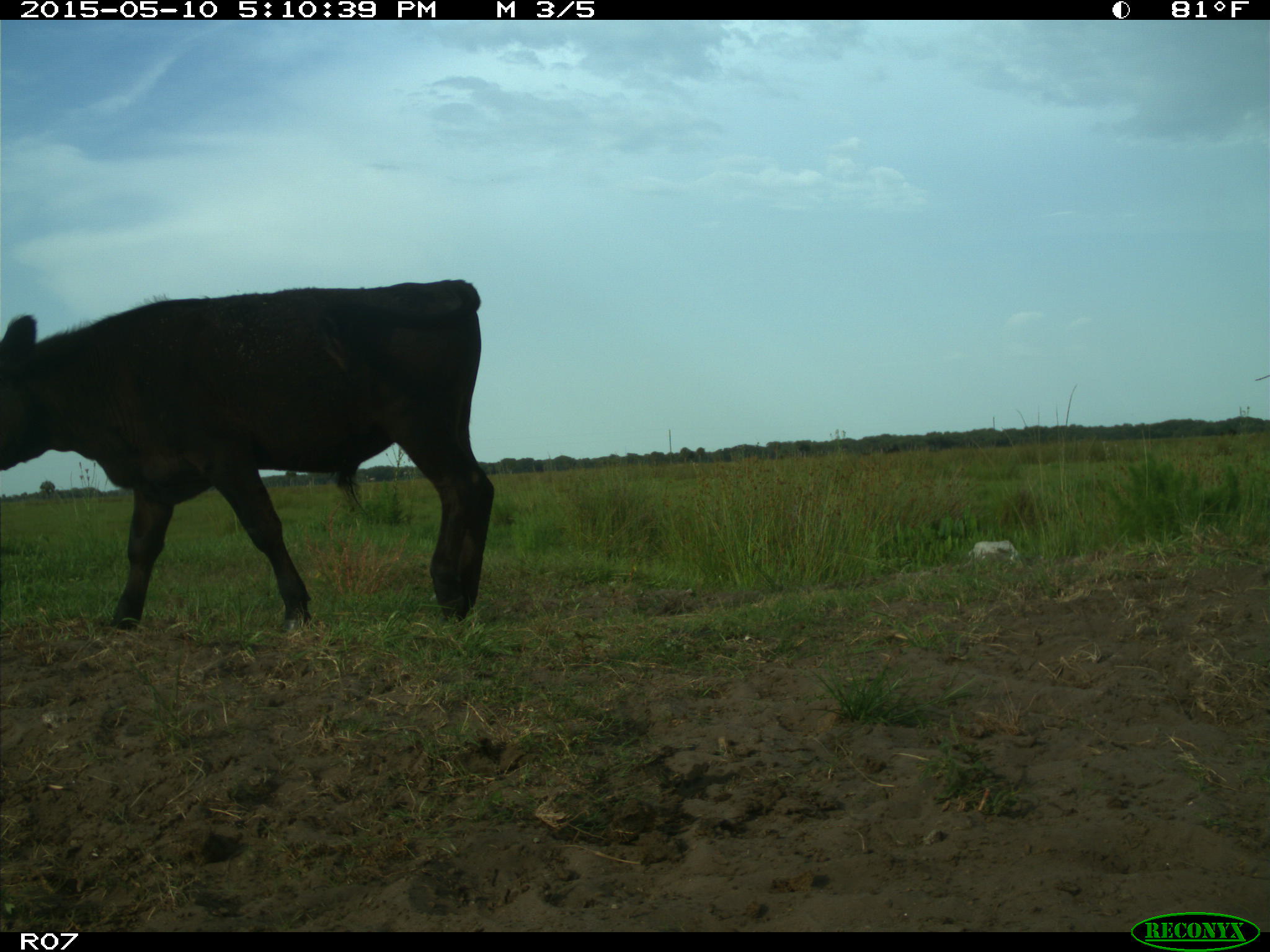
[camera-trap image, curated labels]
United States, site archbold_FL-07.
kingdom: Animalia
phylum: Chordata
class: Mammalia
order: Artiodactyla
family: Bovidae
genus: Bos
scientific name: Bos taurus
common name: domestic cow